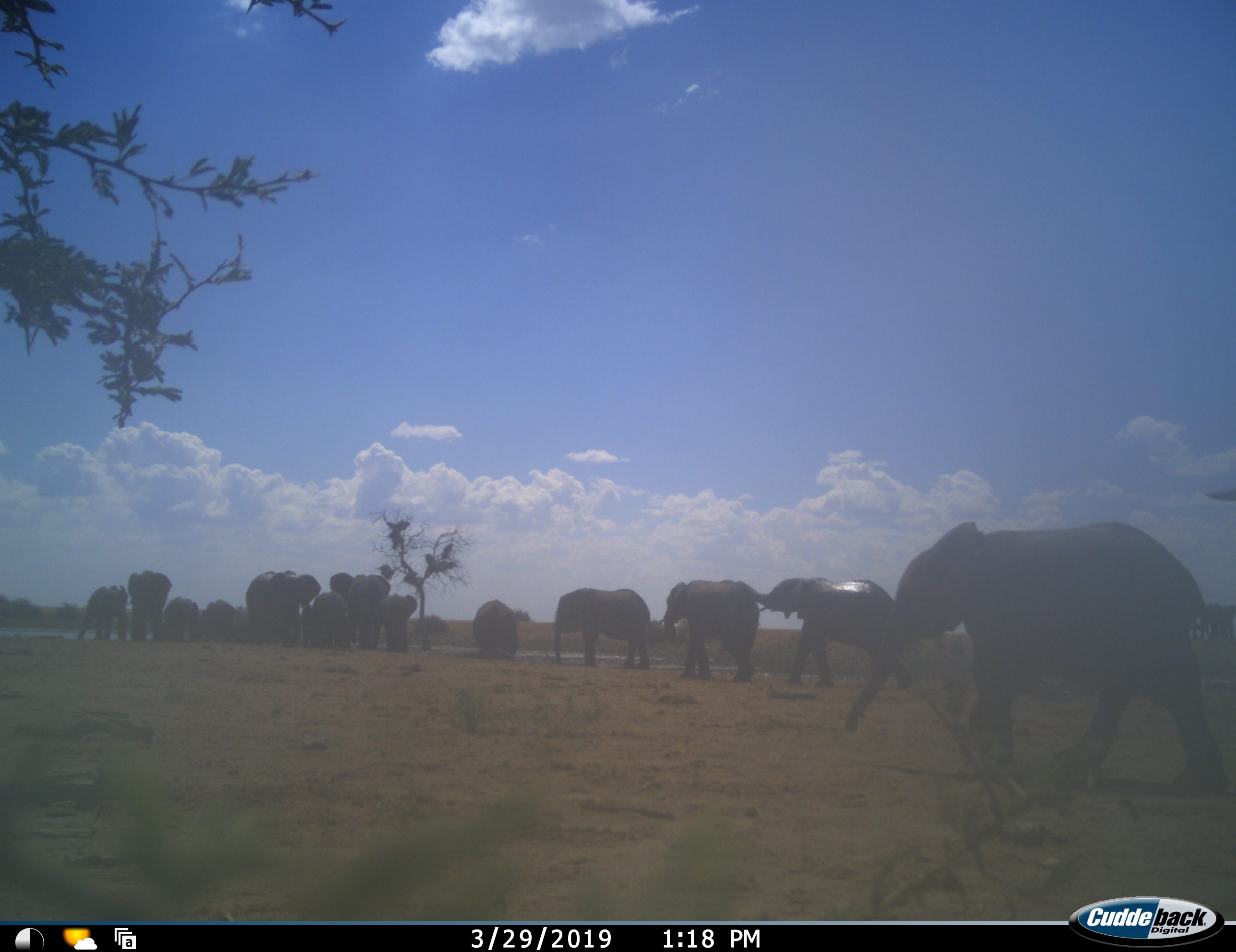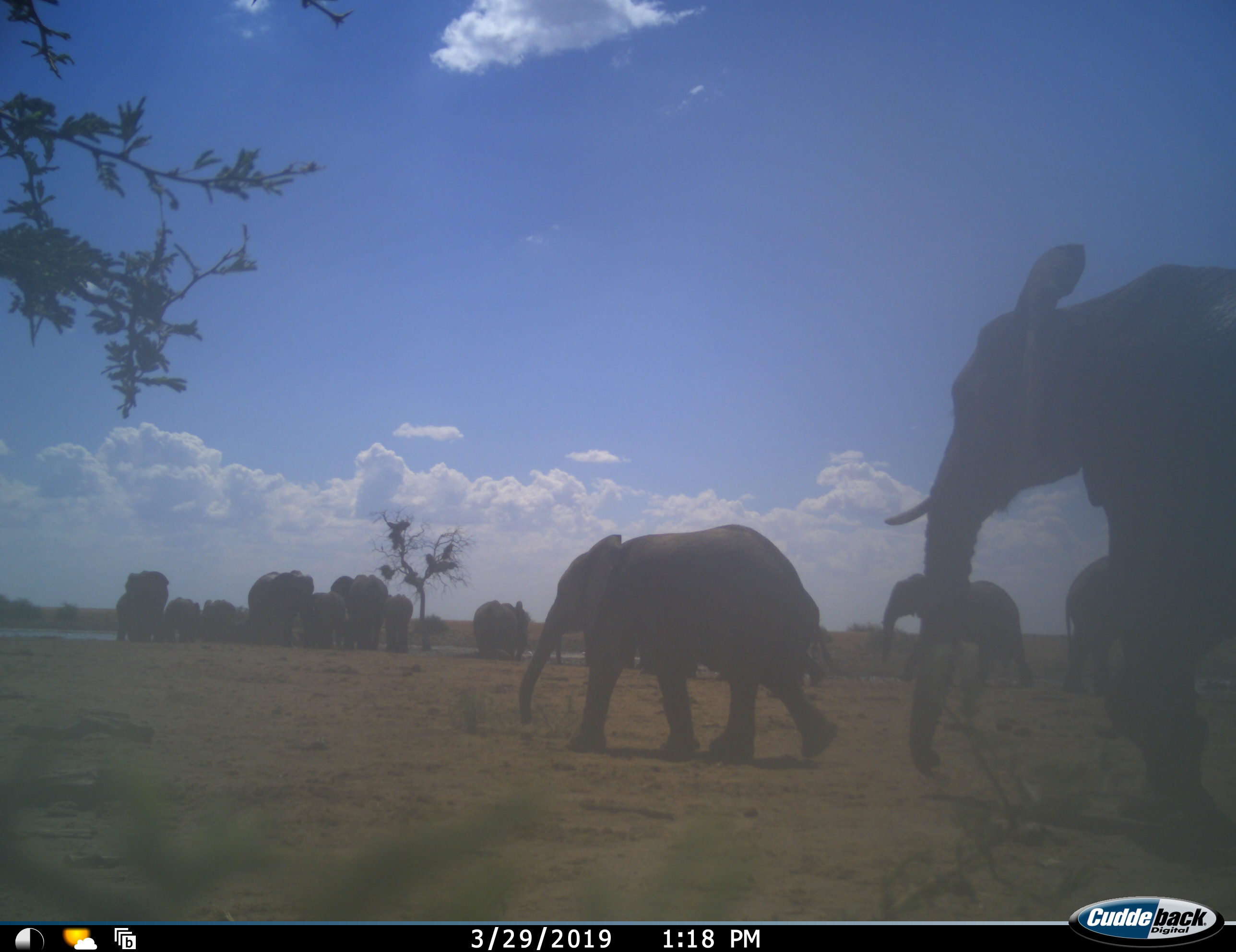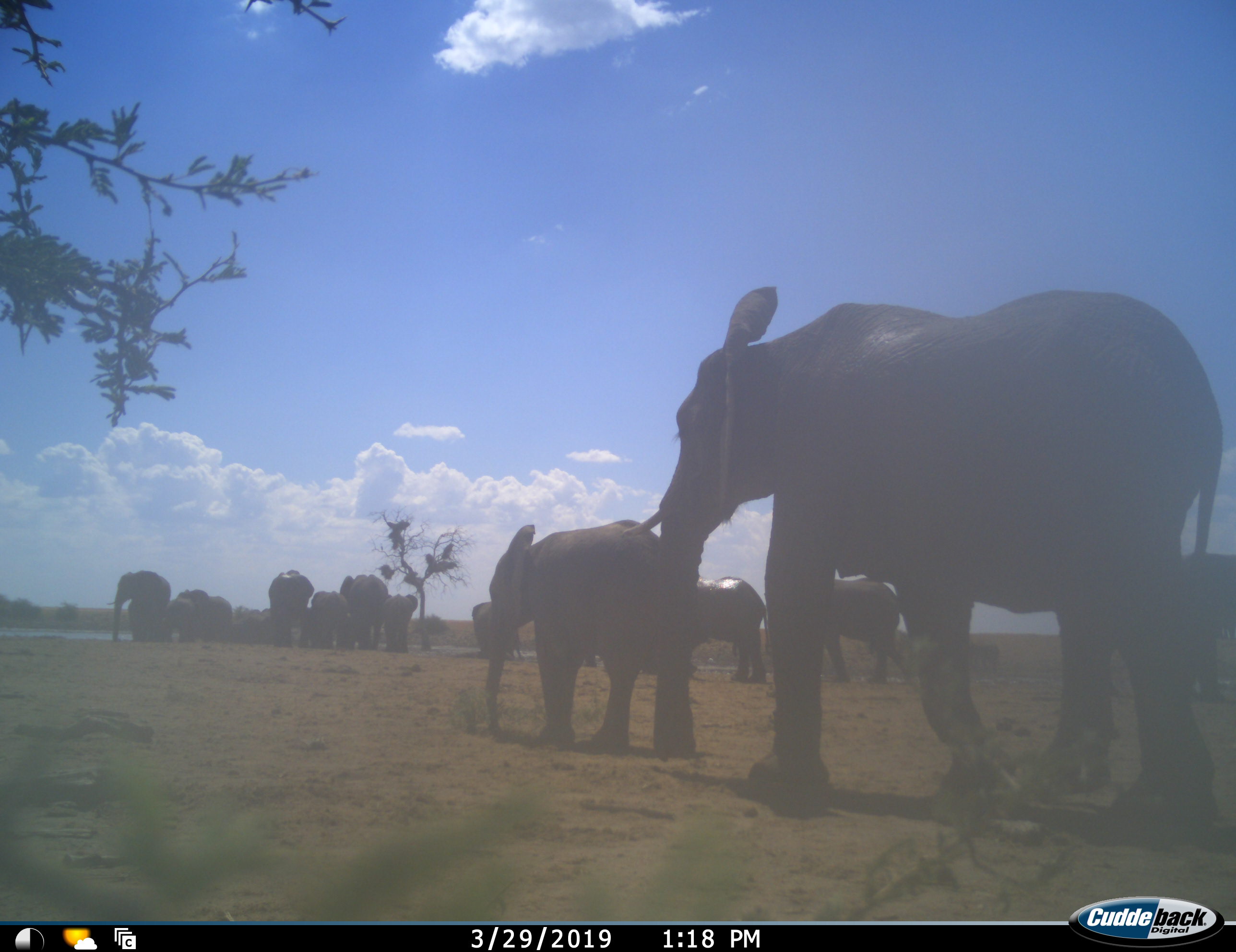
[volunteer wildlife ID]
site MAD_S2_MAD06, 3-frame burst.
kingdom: Animalia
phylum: Chordata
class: Mammalia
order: Proboscidea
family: Elephantidae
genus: Loxodonta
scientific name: Loxodonta africana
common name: african bush elephant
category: elephant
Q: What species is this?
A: Elephant (african bush elephant) (Loxodonta africana).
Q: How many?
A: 11-50.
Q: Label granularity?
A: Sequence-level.